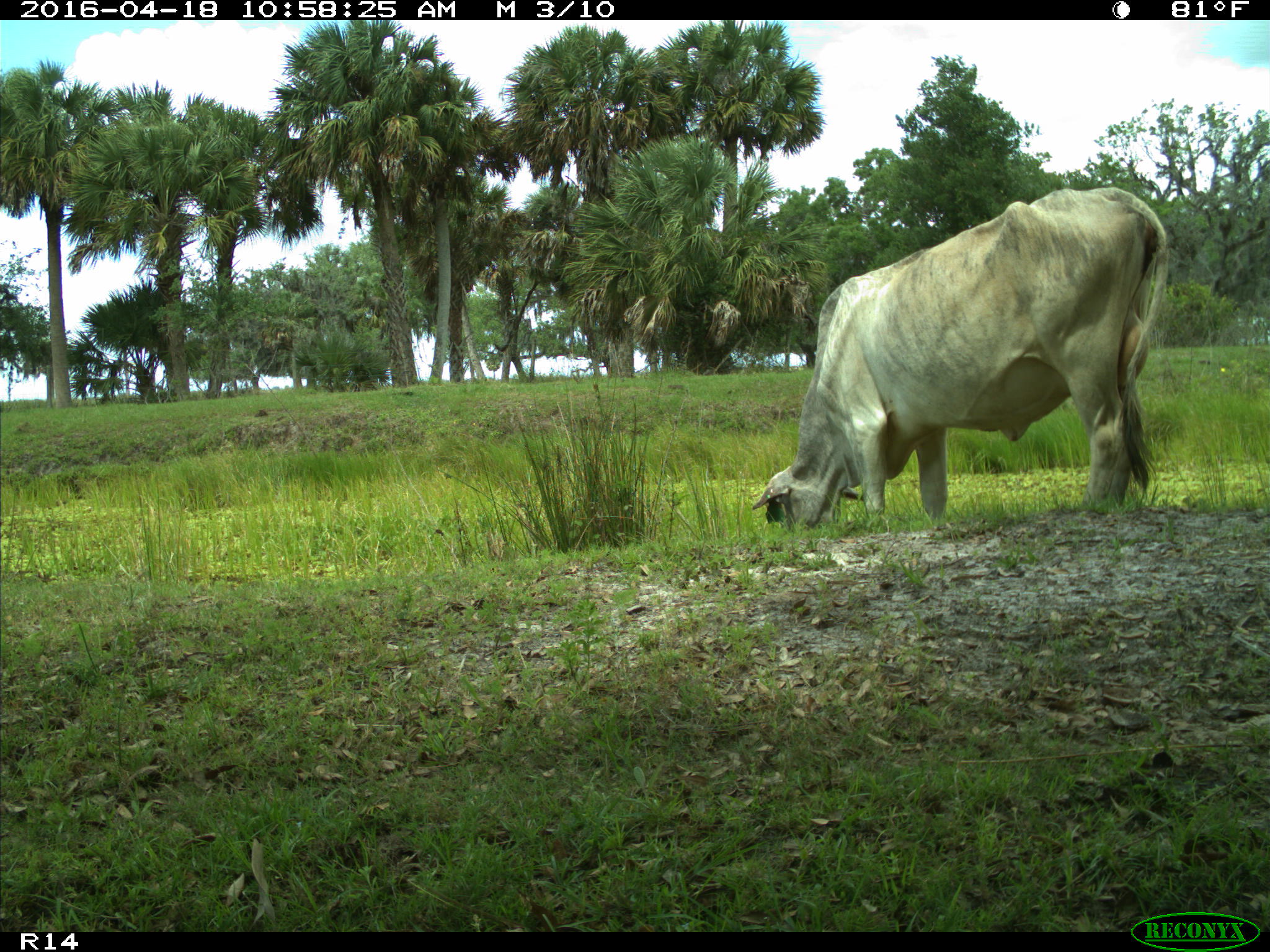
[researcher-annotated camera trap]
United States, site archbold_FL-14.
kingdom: Animalia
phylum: Chordata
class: Mammalia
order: Artiodactyla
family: Bovidae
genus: Bos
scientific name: Bos taurus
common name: domestic cow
Bos taurus (domestic cow).